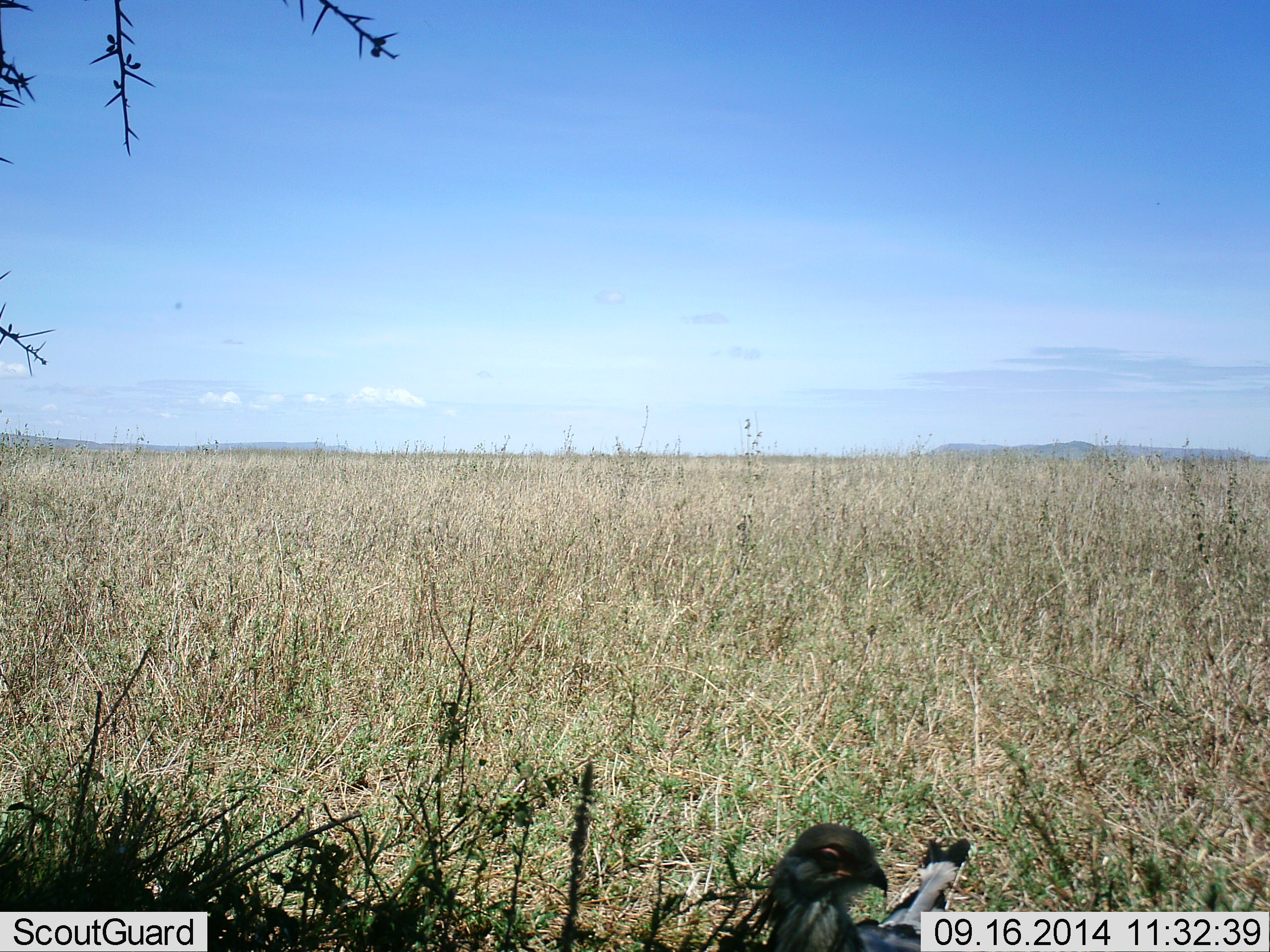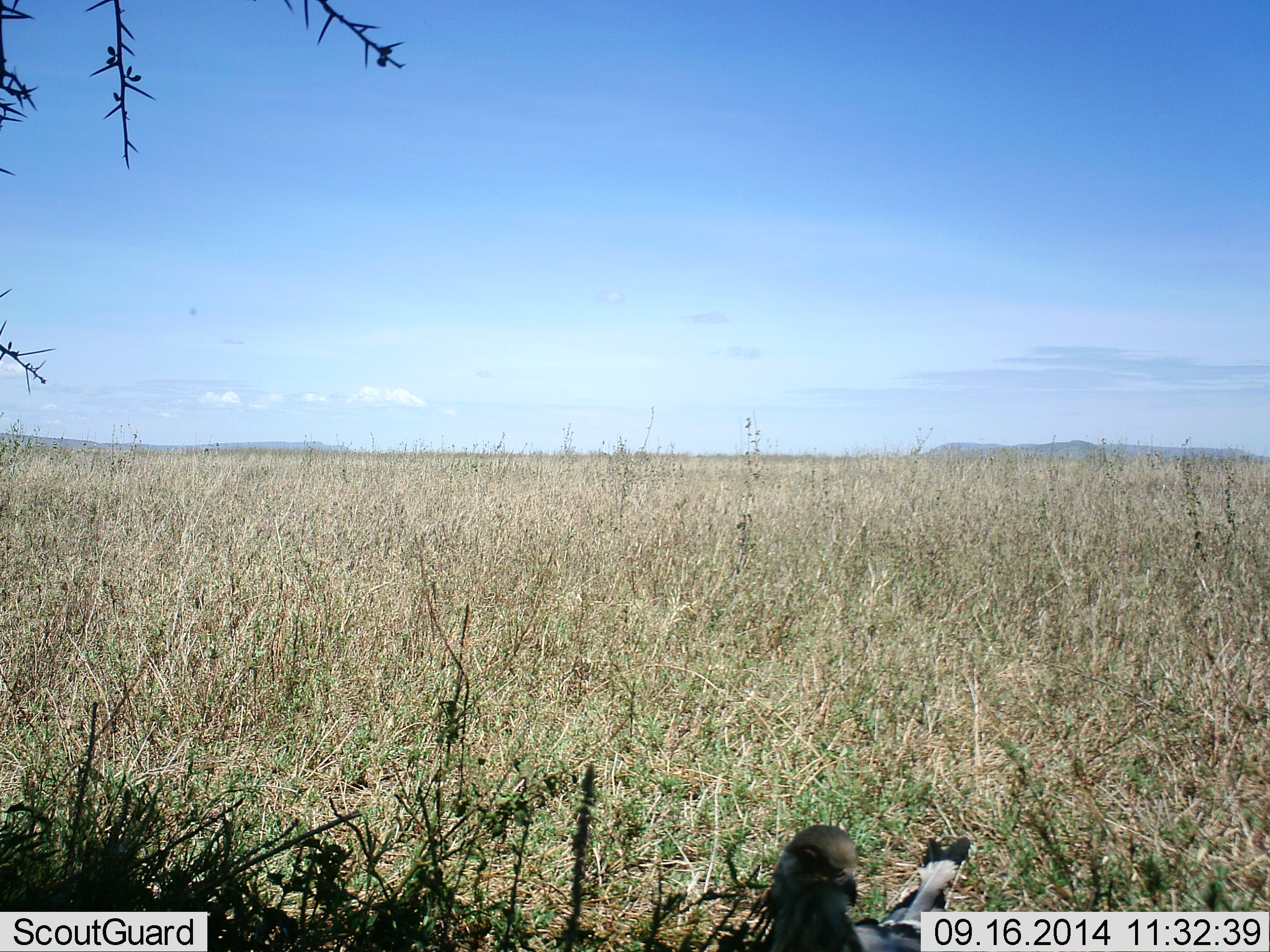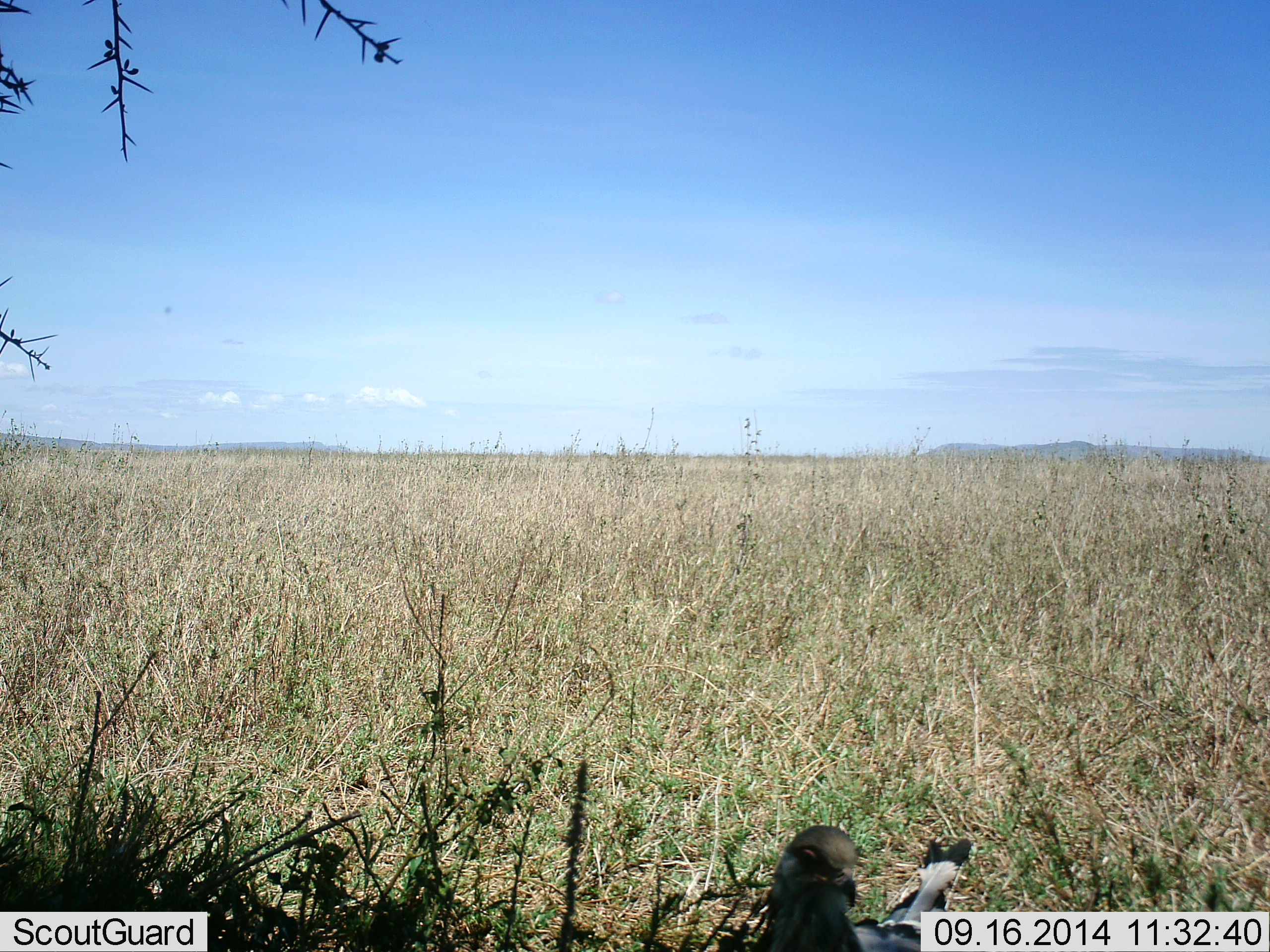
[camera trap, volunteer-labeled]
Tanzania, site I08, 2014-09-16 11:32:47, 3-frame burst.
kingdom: Animalia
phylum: Chordata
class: Aves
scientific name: Aves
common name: bird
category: otherbird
Otherbird (bird) (Aves), count 1. Behavior (volunteer vote fractions): standing 80%, resting 0%, moving 10%, interacting 10%. Young present (vote fraction): 0%. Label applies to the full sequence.